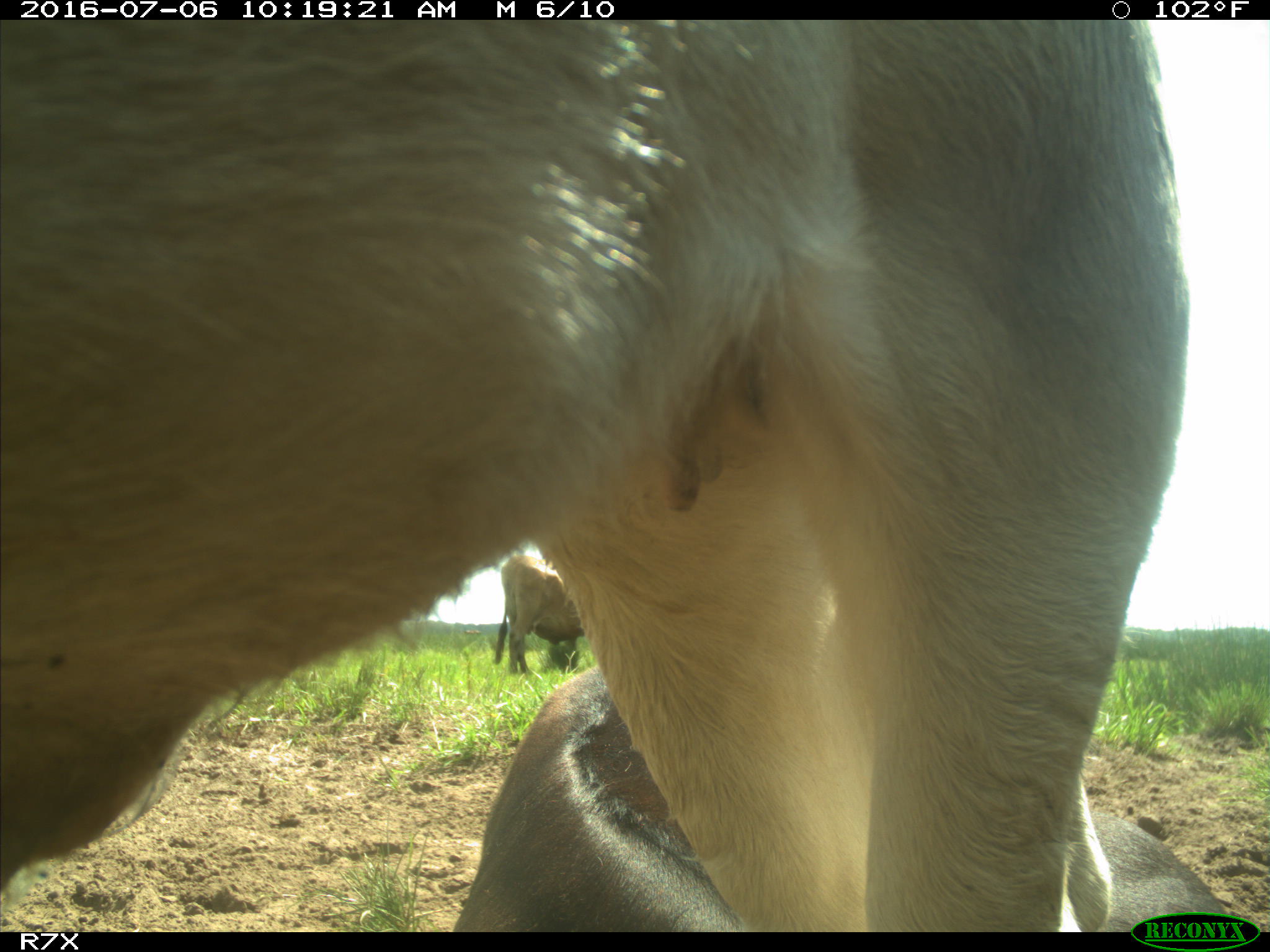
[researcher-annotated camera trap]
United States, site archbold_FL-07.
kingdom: Animalia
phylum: Chordata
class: Mammalia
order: Artiodactyla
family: Bovidae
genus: Bos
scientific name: Bos taurus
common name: domestic cow